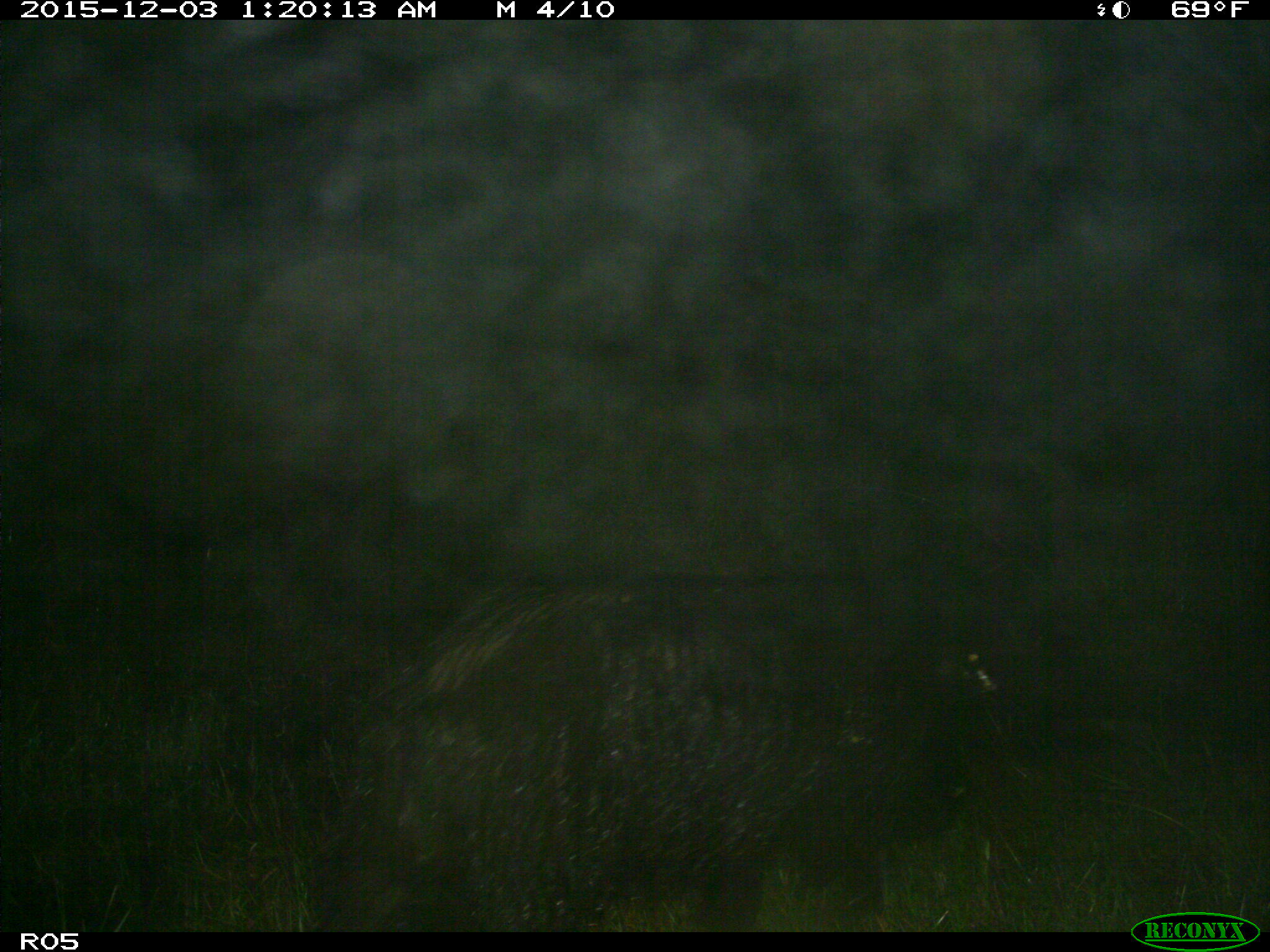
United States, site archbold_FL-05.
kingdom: Animalia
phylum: Chordata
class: Mammalia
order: Artiodactyla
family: Suidae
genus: Sus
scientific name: Sus scrofa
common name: wild boar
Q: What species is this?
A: Sus scrofa (wild boar).